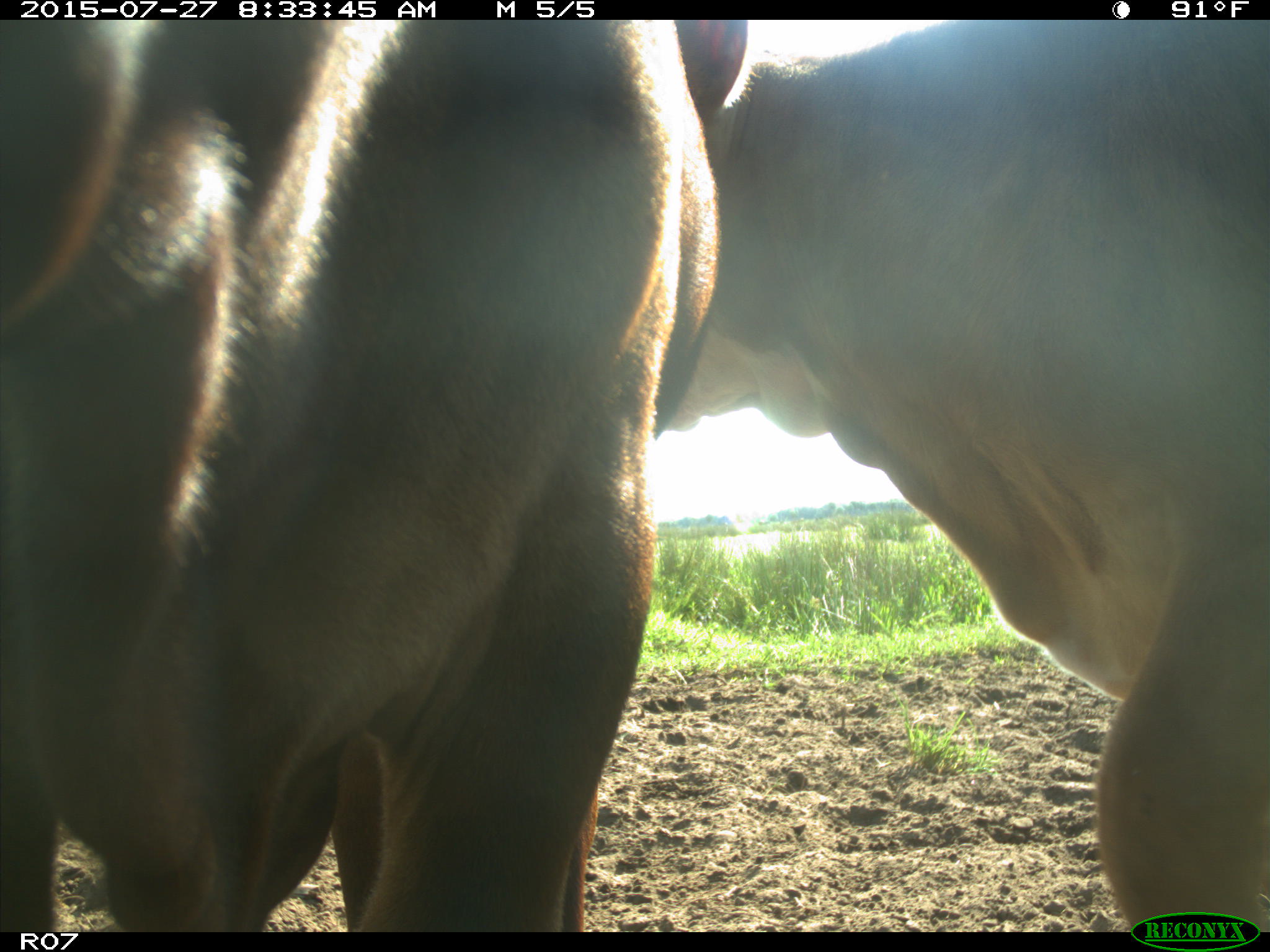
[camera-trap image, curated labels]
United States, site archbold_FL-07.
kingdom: Animalia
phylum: Chordata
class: Mammalia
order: Artiodactyla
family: Bovidae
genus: Bos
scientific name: Bos taurus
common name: domestic cow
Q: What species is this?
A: Bos taurus (domestic cow).